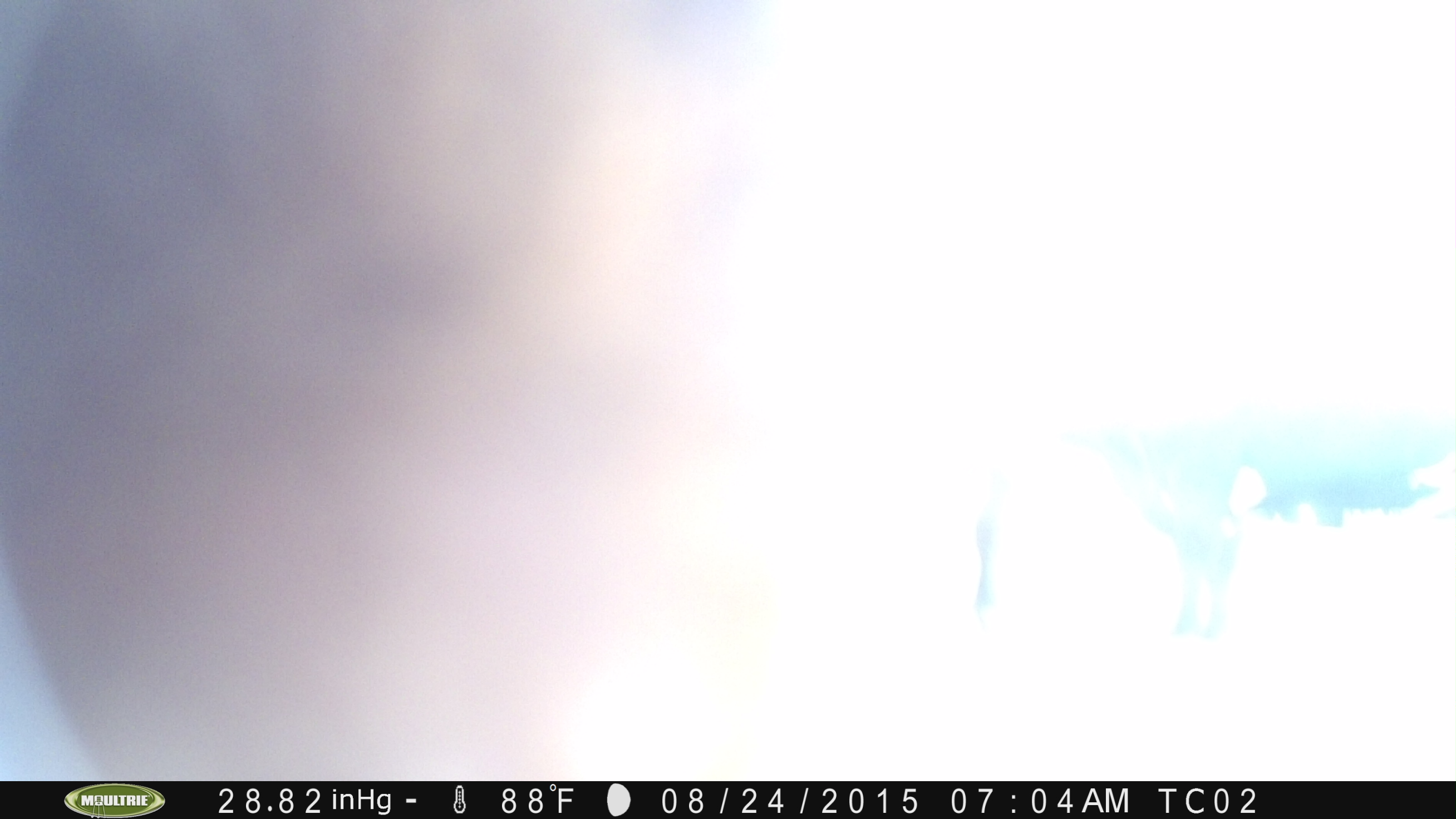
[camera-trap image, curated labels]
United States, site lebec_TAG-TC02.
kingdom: Animalia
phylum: Chordata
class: Mammalia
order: Artiodactyla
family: Bovidae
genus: Bos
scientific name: Bos taurus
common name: domestic cow